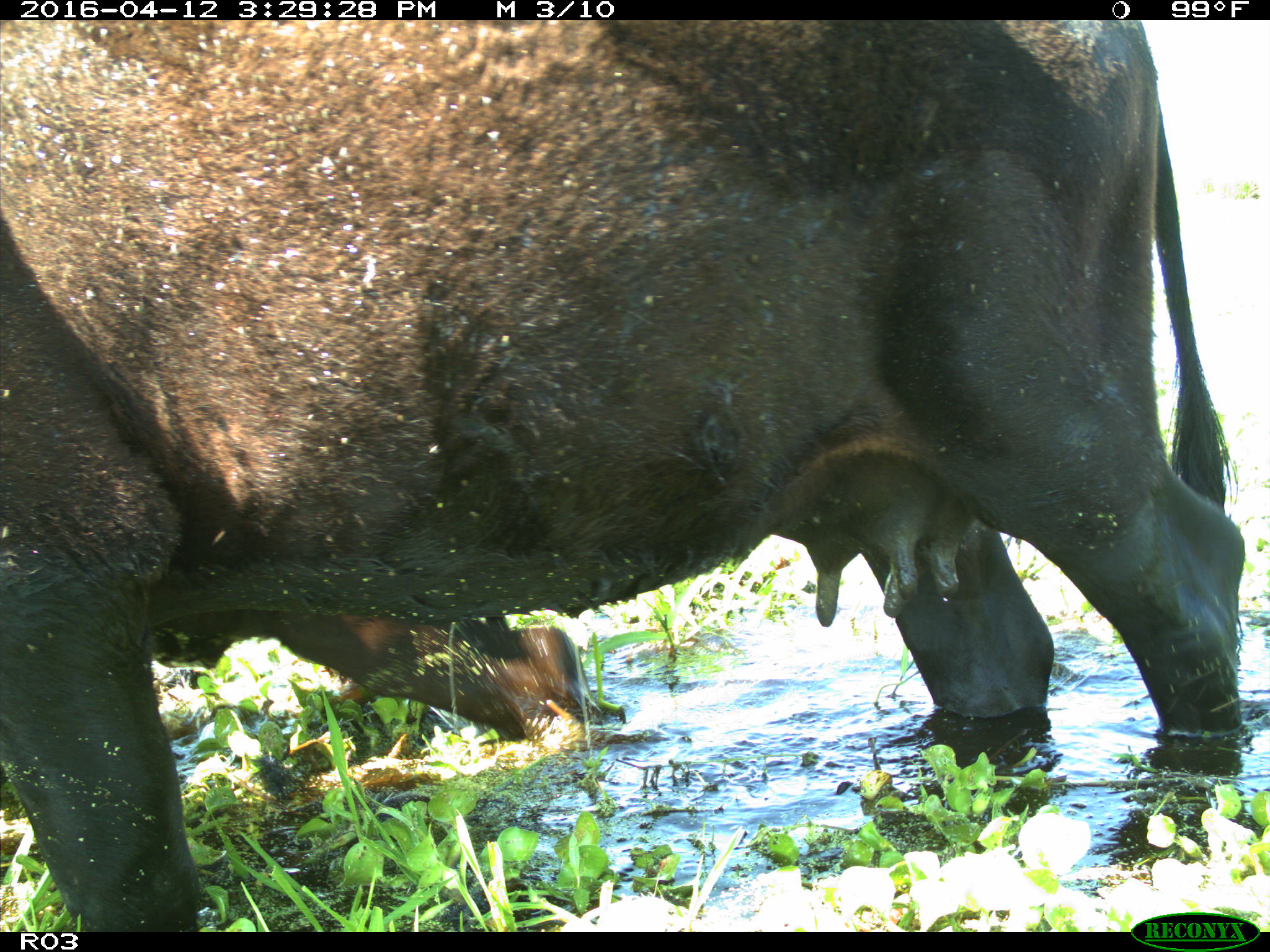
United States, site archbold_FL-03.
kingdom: Animalia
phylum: Chordata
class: Mammalia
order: Artiodactyla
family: Bovidae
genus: Bos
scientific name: Bos taurus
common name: domestic cow